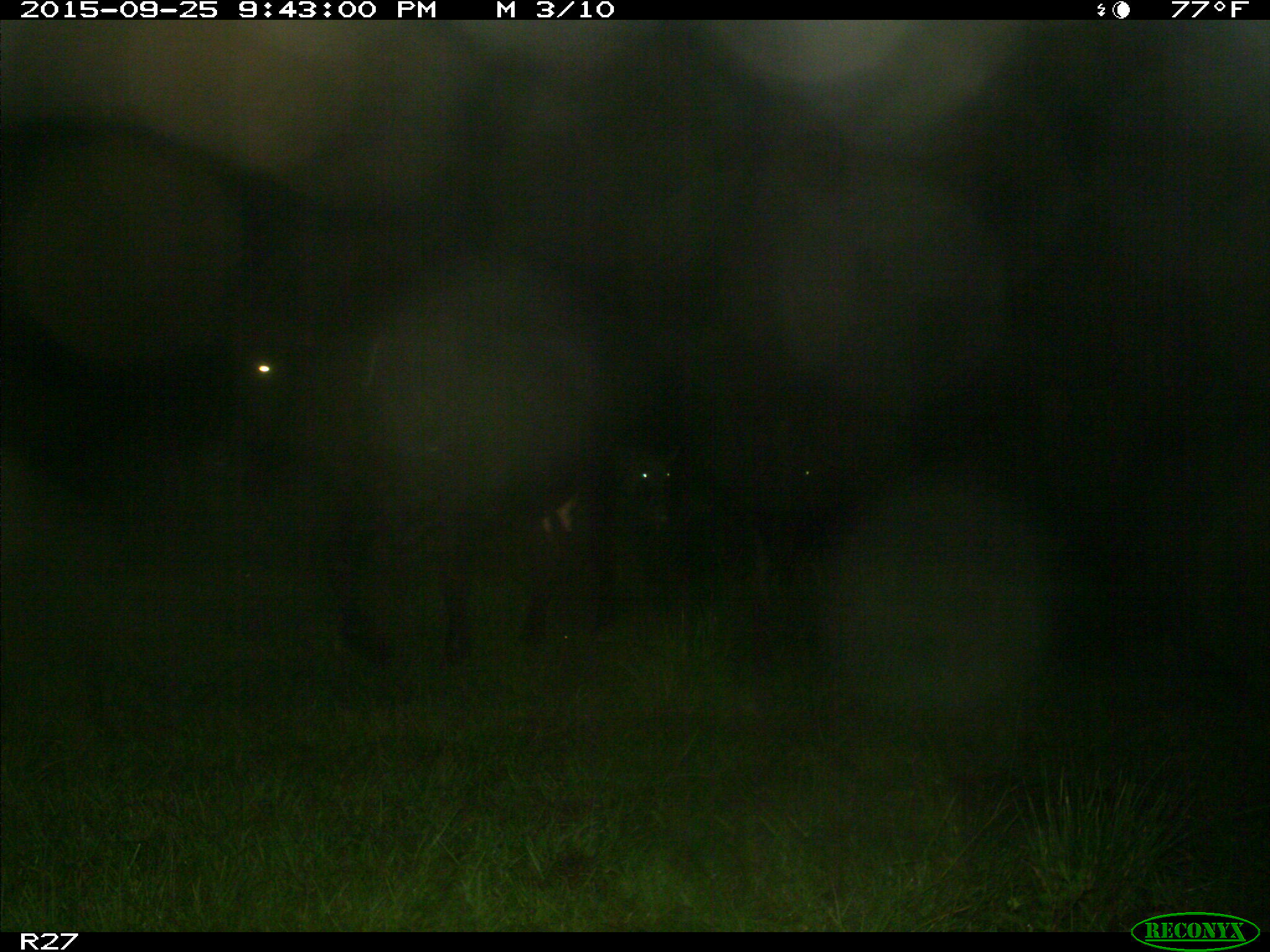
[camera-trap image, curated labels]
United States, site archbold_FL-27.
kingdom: Animalia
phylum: Chordata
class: Mammalia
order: Artiodactyla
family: Bovidae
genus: Bos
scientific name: Bos taurus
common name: domestic cow